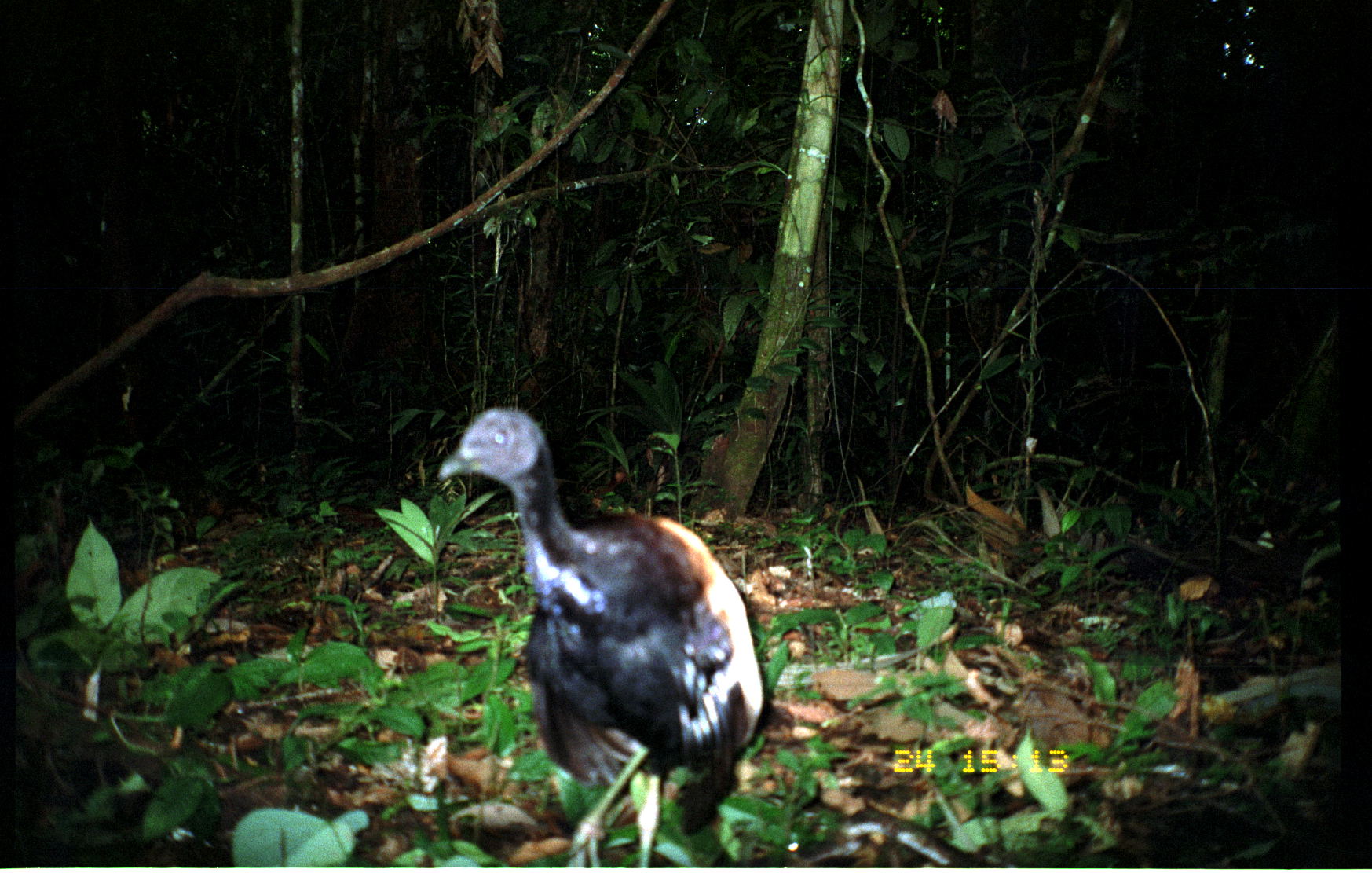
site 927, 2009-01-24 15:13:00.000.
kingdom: Animalia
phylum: Chordata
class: Aves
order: Gruiformes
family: Psophiidae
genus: Psophia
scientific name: Psophia crepitans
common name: gray-winged trumpeter